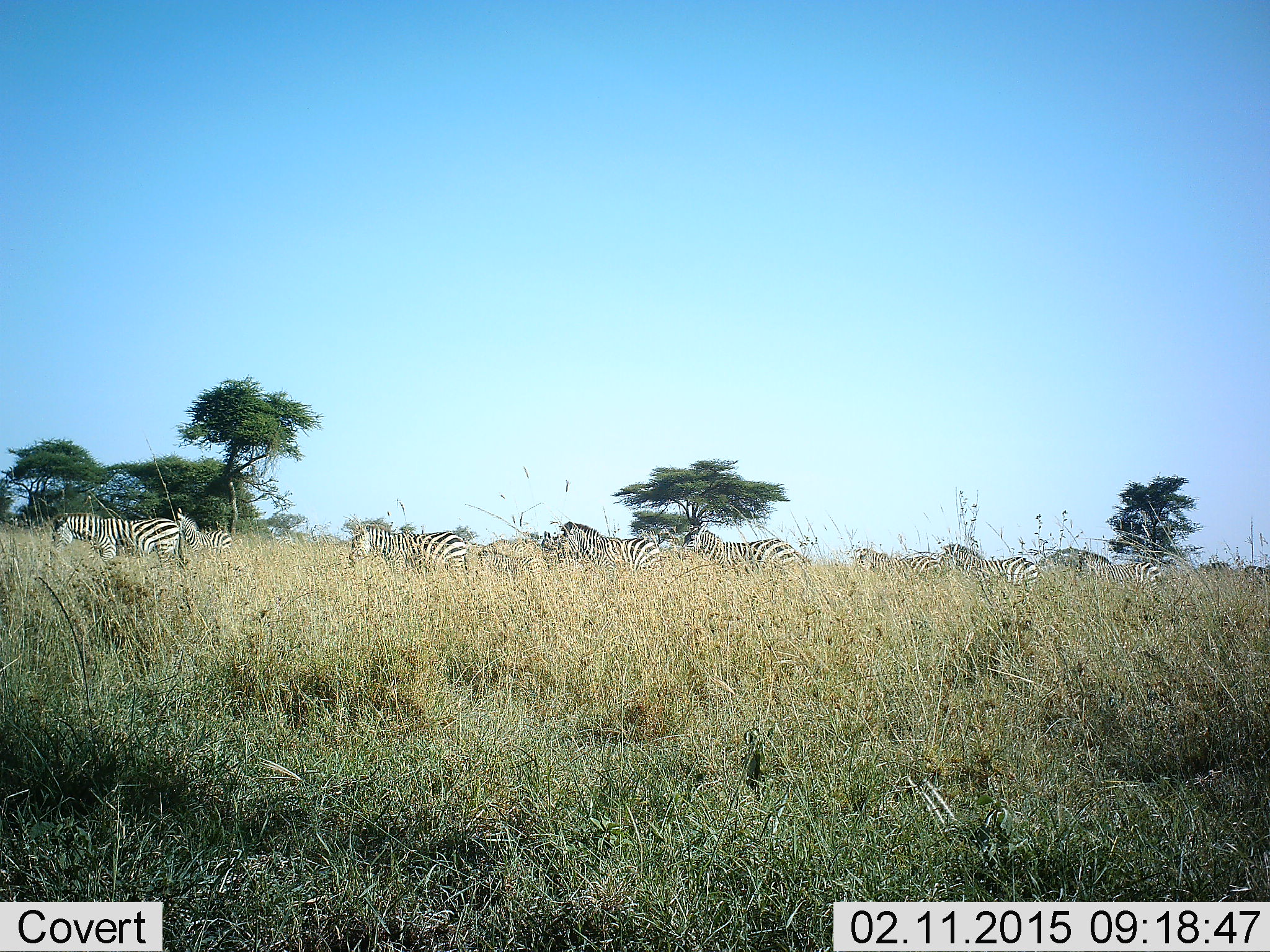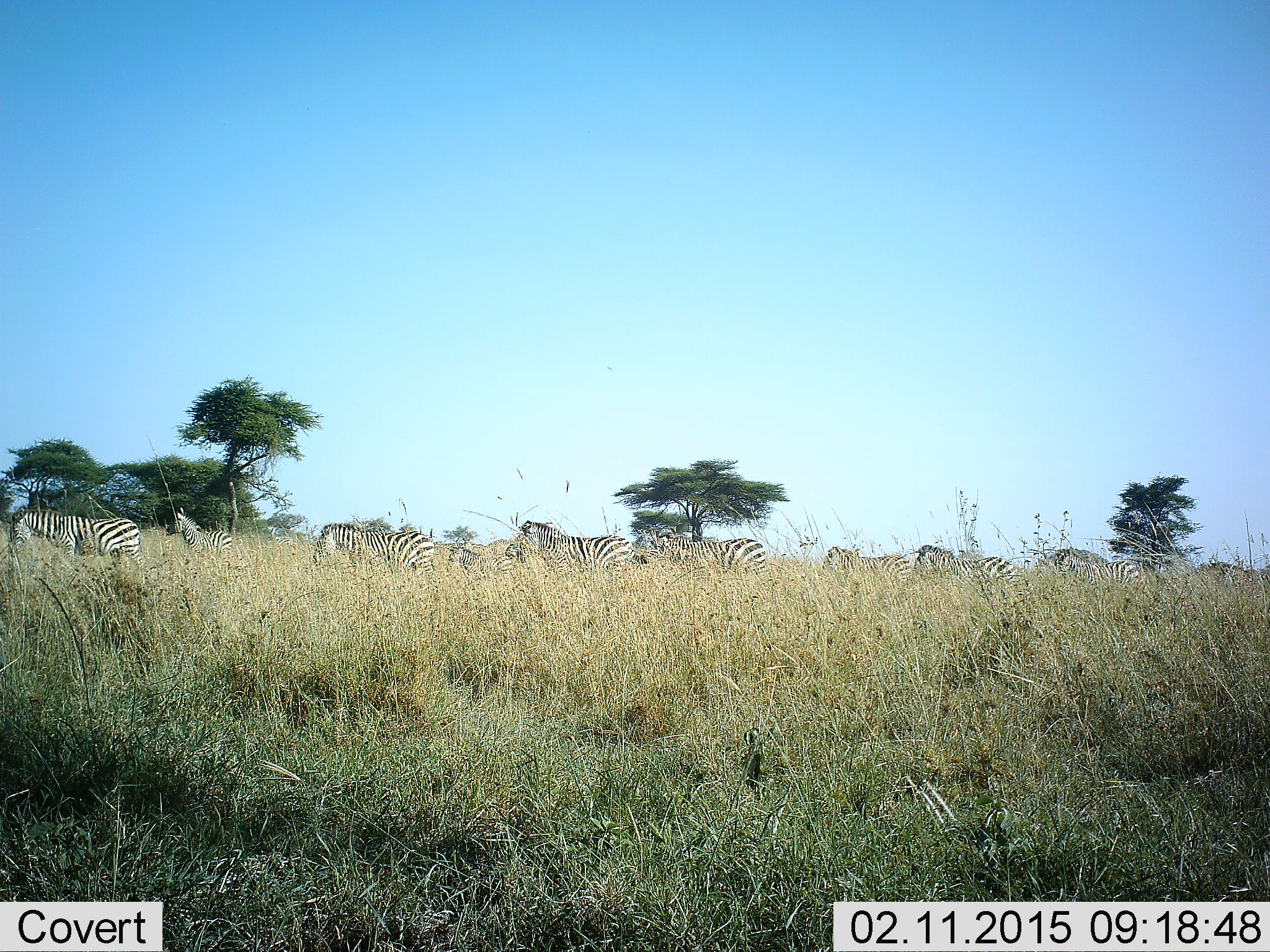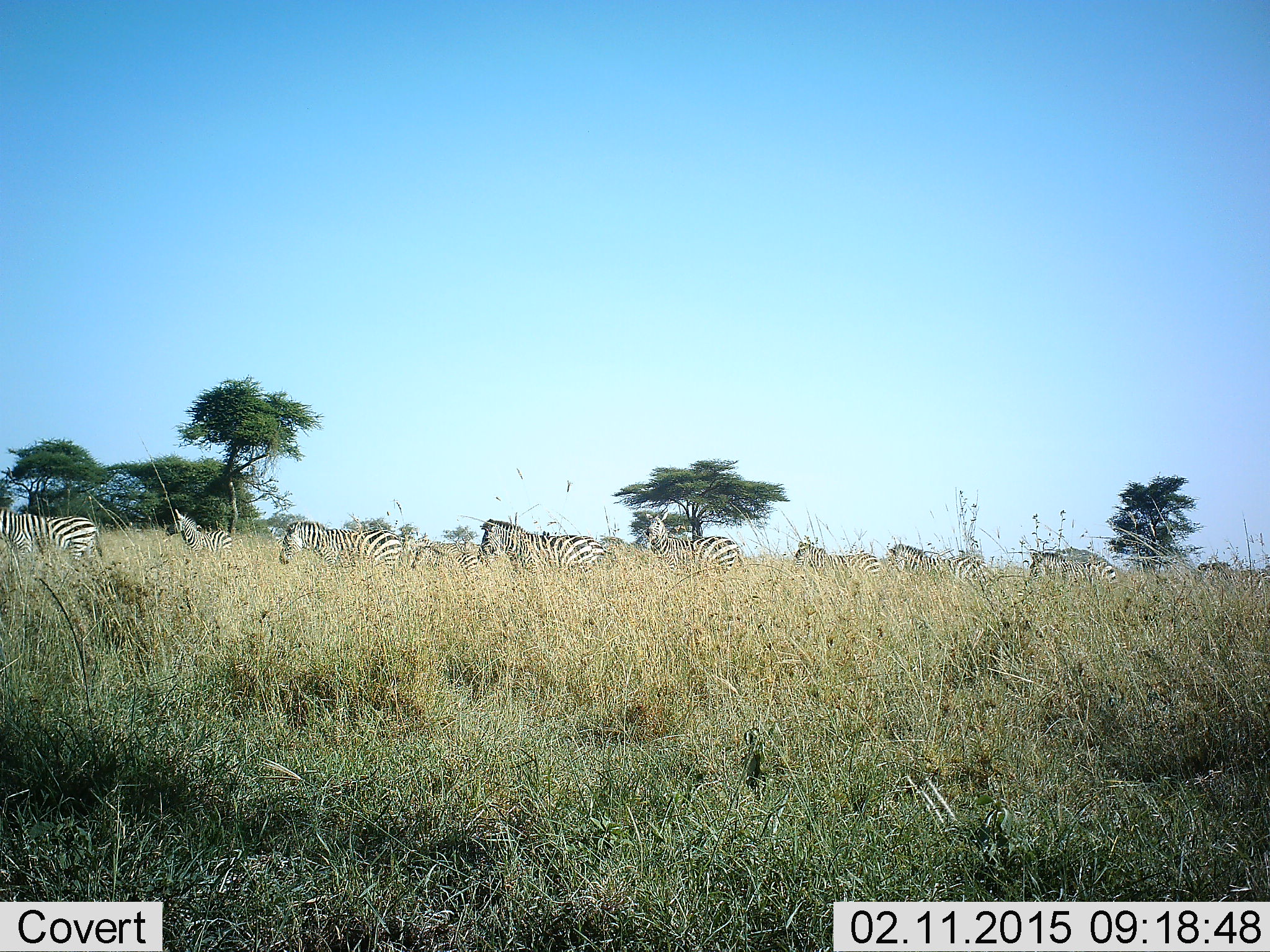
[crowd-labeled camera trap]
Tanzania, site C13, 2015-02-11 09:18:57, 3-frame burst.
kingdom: Animalia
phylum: Chordata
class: Mammalia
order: Perissodactyla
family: Equidae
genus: Equus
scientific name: Equus quagga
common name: plains zebra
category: zebra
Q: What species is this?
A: Zebra (plains zebra) (Equus quagga).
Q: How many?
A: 10.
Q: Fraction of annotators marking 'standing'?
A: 20%.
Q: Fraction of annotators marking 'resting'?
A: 0%.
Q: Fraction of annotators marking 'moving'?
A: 100%.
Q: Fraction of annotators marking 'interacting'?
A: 10%.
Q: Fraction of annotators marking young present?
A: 30%.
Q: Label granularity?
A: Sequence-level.